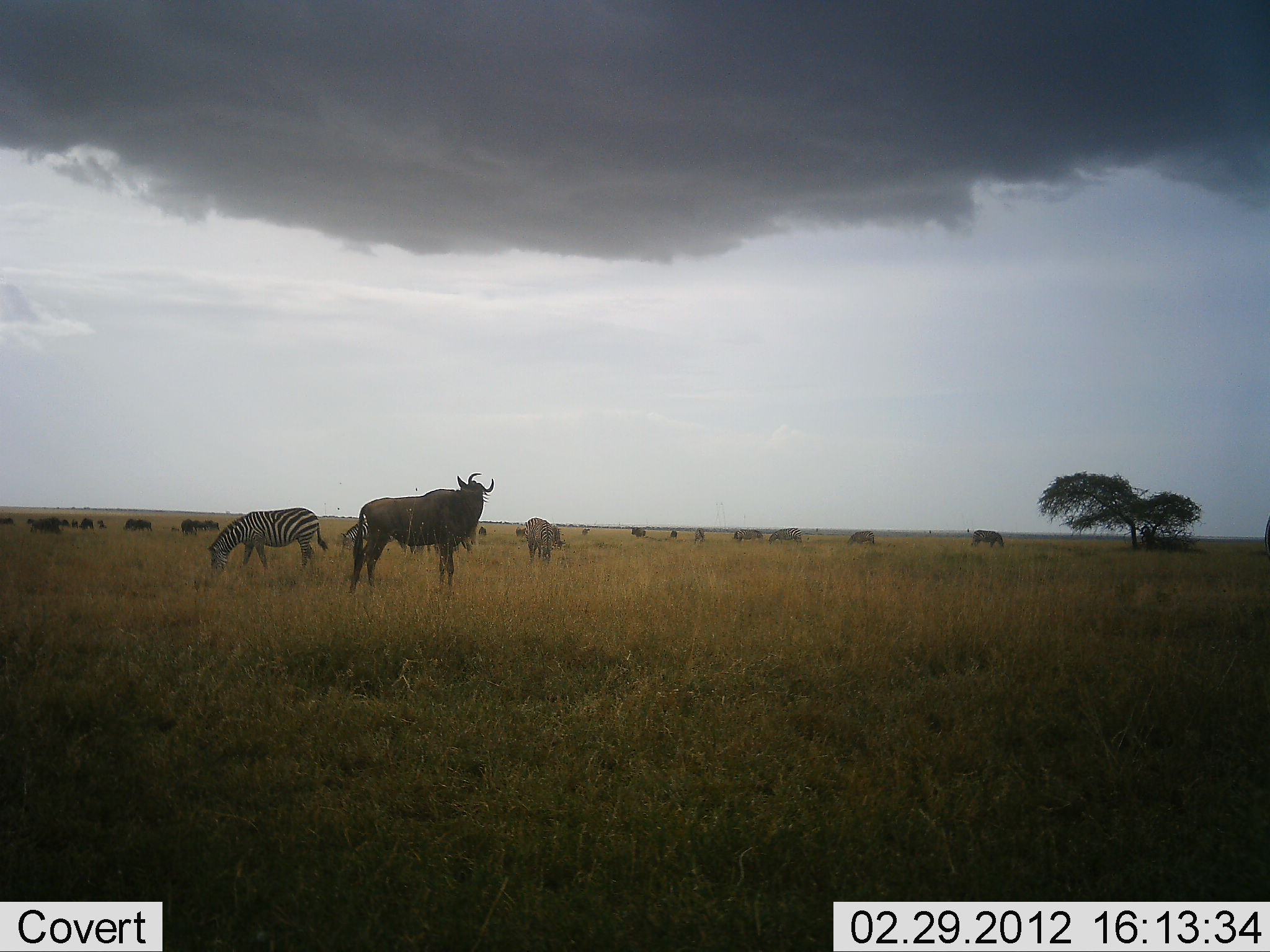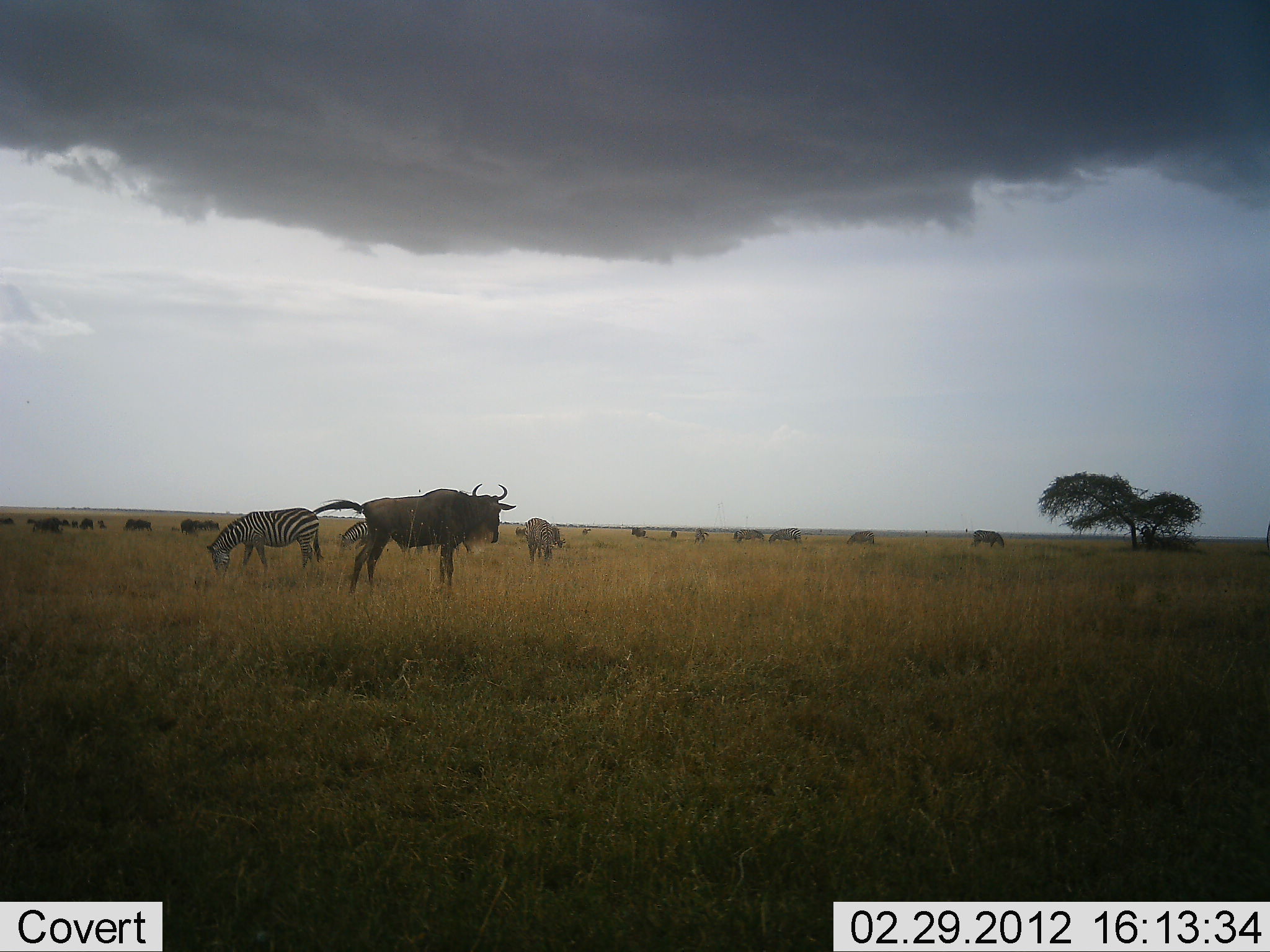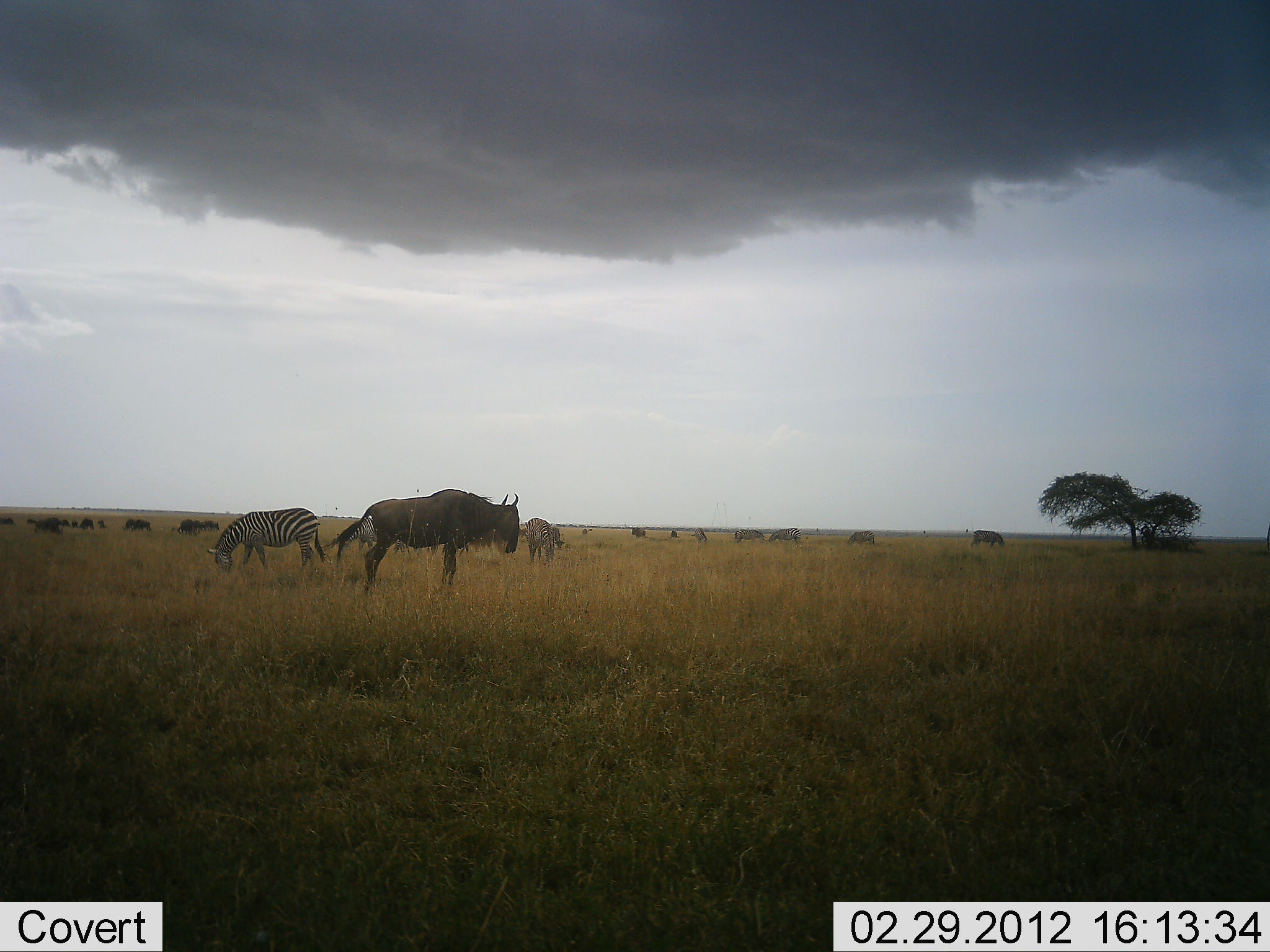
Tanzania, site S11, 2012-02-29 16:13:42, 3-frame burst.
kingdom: Animalia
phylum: Chordata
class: Mammalia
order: Artiodactyla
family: Bovidae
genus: Connochaetes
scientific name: Connochaetes taurinus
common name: blue wildebeest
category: wildebeest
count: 11-50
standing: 85%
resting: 0%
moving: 15%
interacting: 0%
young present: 0%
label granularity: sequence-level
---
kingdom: Animalia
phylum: Chordata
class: Mammalia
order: Perissodactyla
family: Equidae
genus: Equus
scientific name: Equus quagga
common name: plains zebra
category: zebra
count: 3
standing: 36%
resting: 0%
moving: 9%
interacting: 0%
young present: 0%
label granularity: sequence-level